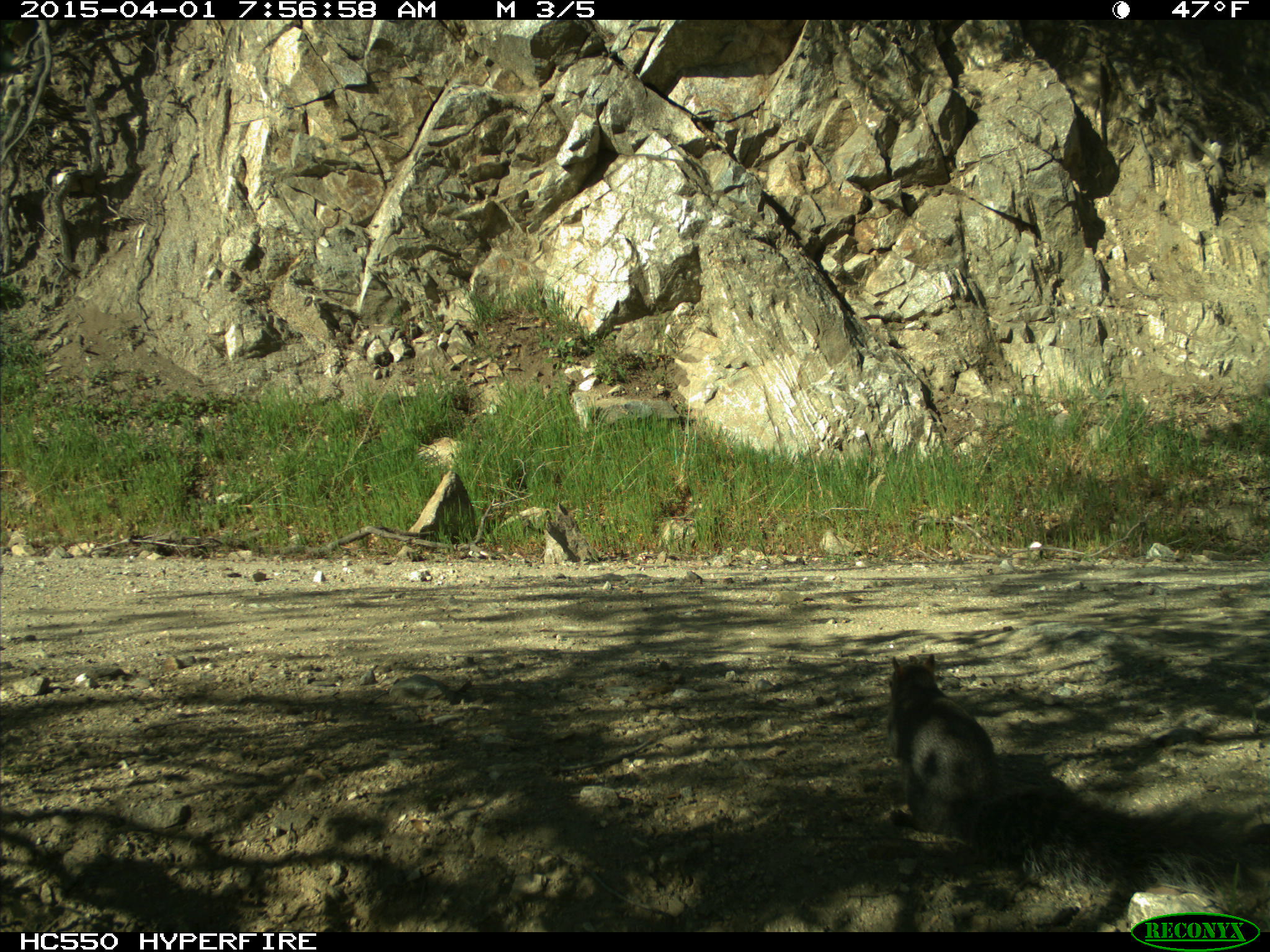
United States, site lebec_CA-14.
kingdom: Animalia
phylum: Chordata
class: Mammalia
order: Rodentia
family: Sciuridae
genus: Sciurus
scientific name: Sciurus carolinensis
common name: eastern gray squirrel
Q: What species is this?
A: Sciurus carolinensis (eastern gray squirrel).